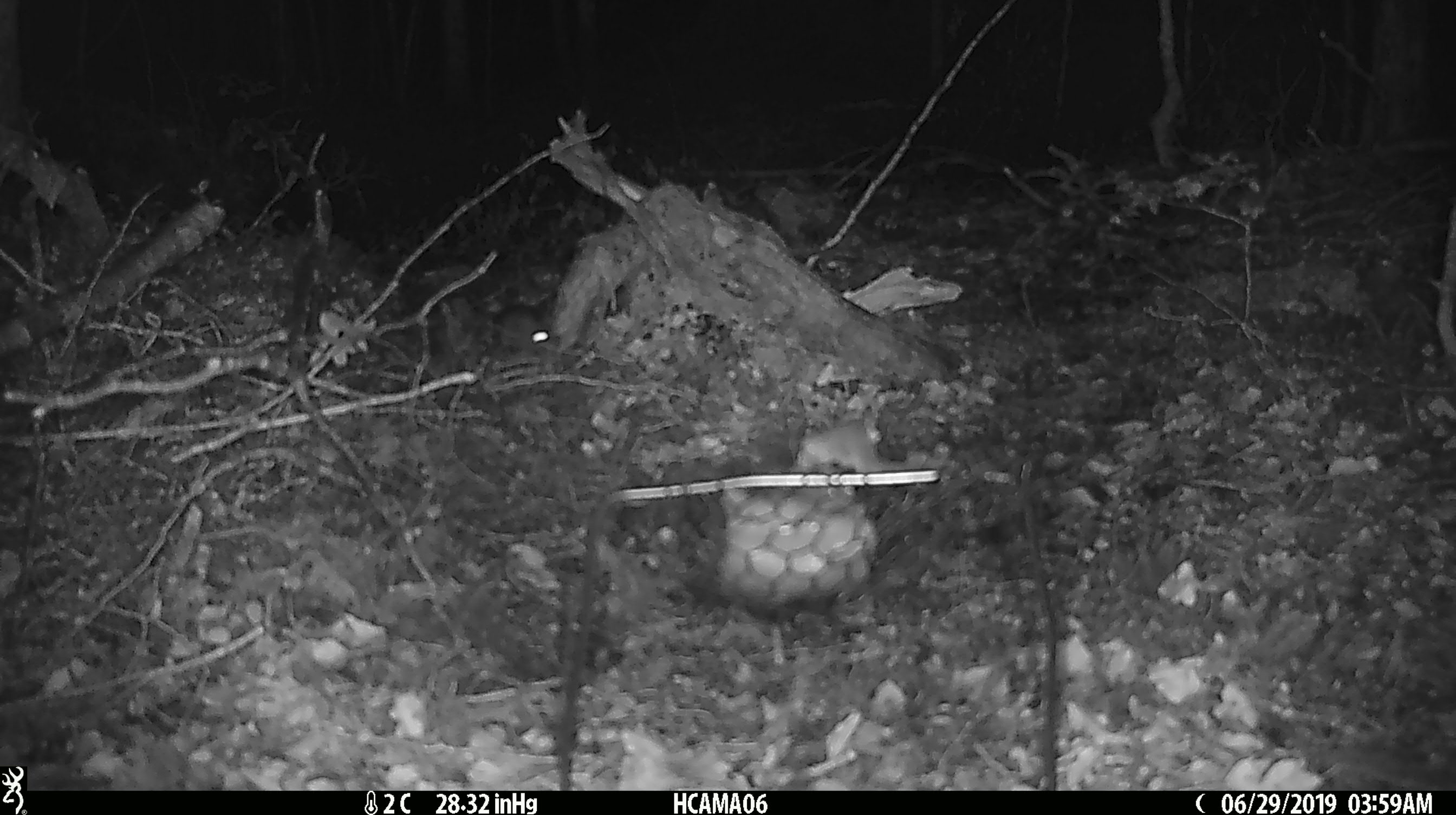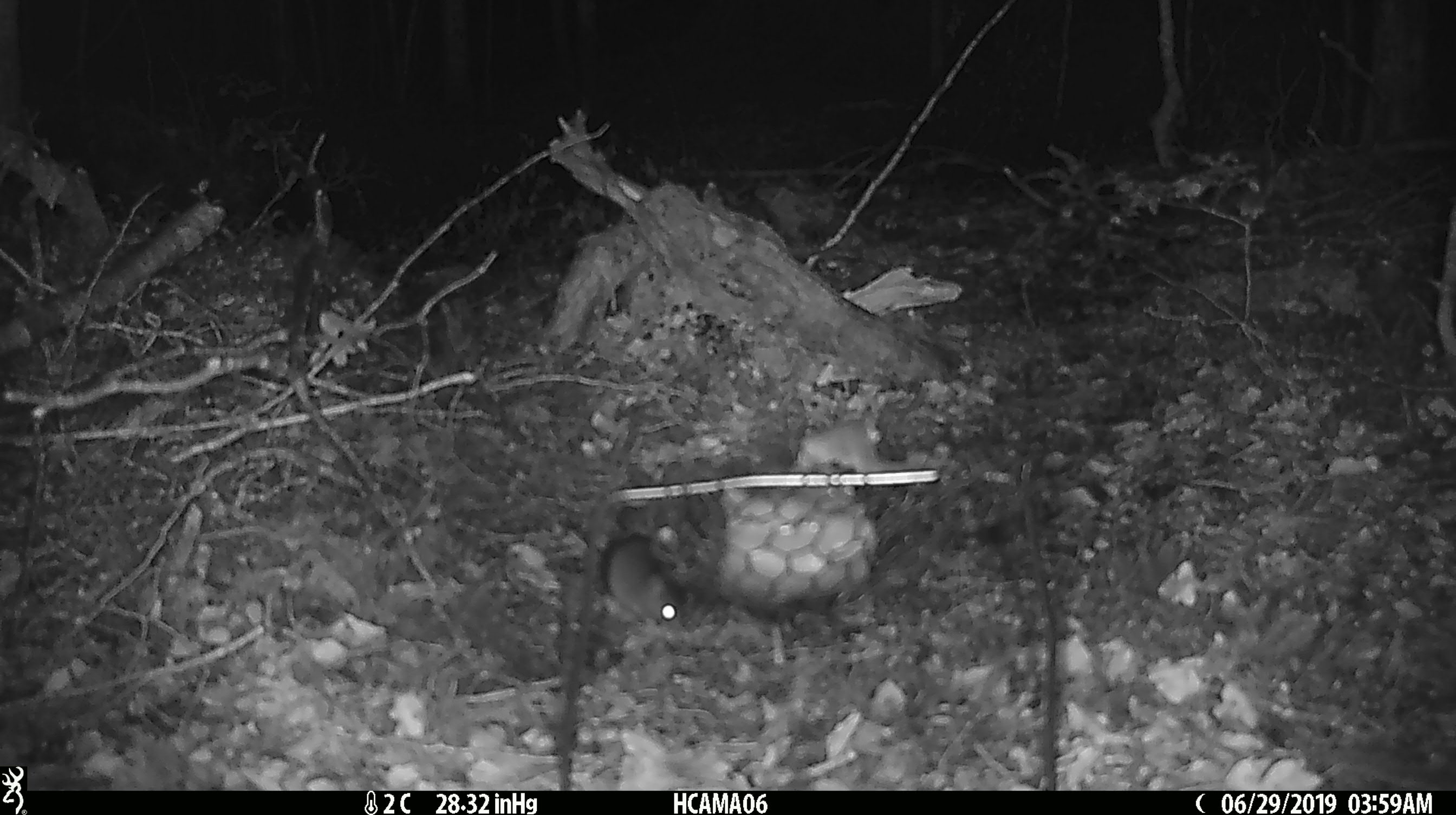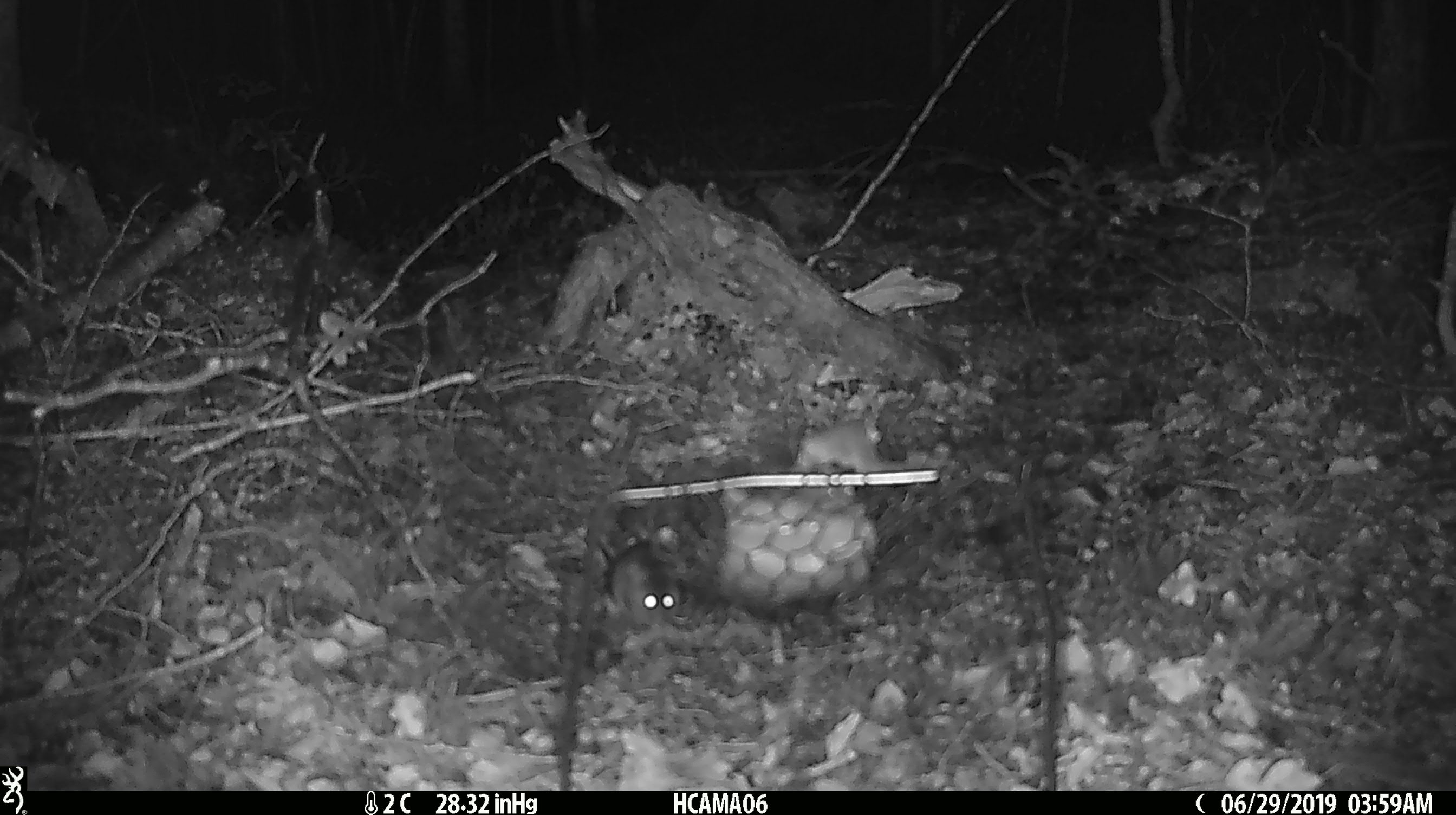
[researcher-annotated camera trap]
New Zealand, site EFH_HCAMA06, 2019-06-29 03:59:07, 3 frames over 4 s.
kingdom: Animalia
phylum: Chordata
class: Mammalia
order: Rodentia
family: Muridae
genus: Mus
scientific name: Mus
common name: mouse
Mouse (Mus).